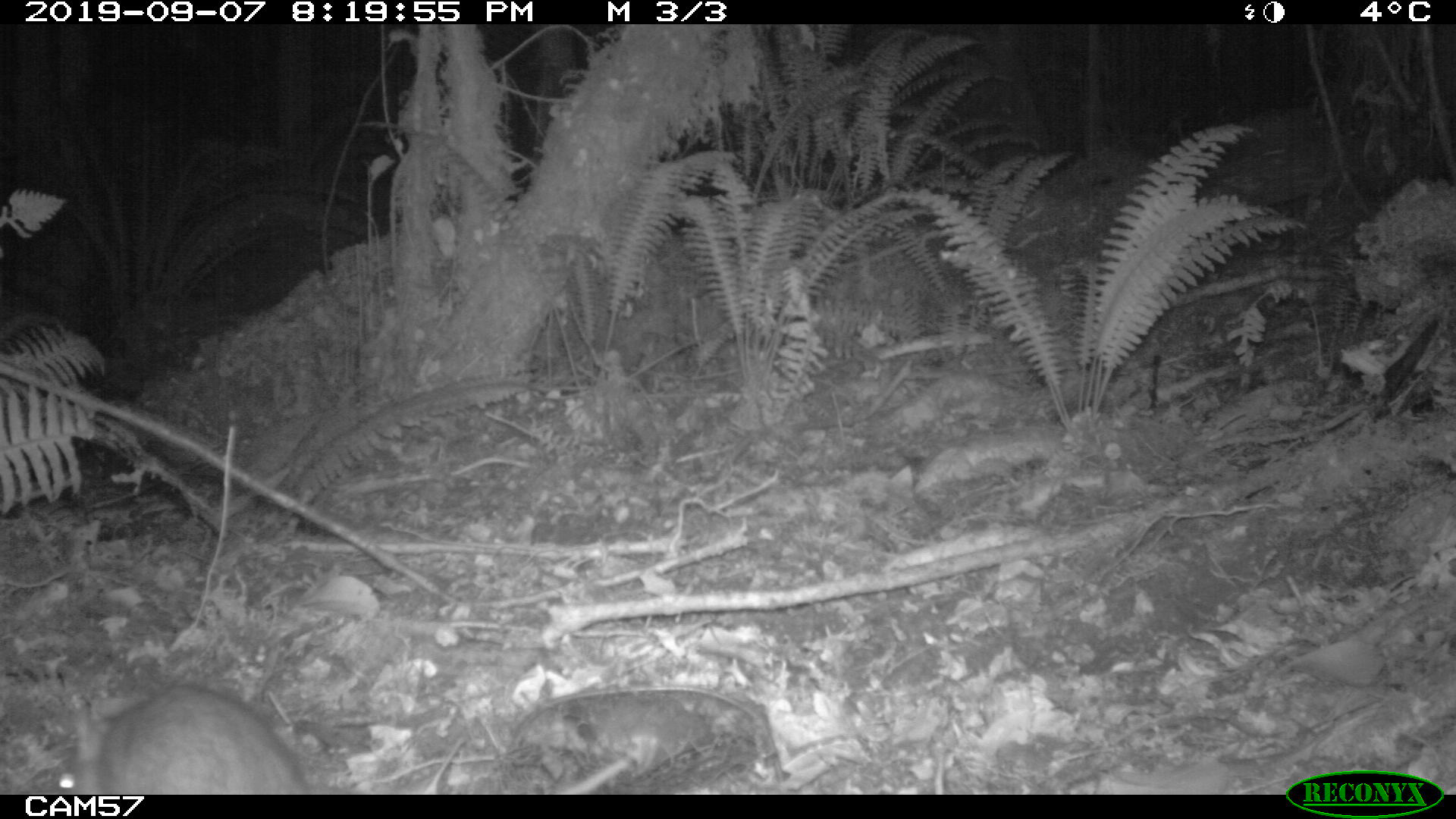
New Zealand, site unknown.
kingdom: Animalia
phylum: Chordata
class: Mammalia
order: Rodentia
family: Muridae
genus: Rattus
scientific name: Rattus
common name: rat